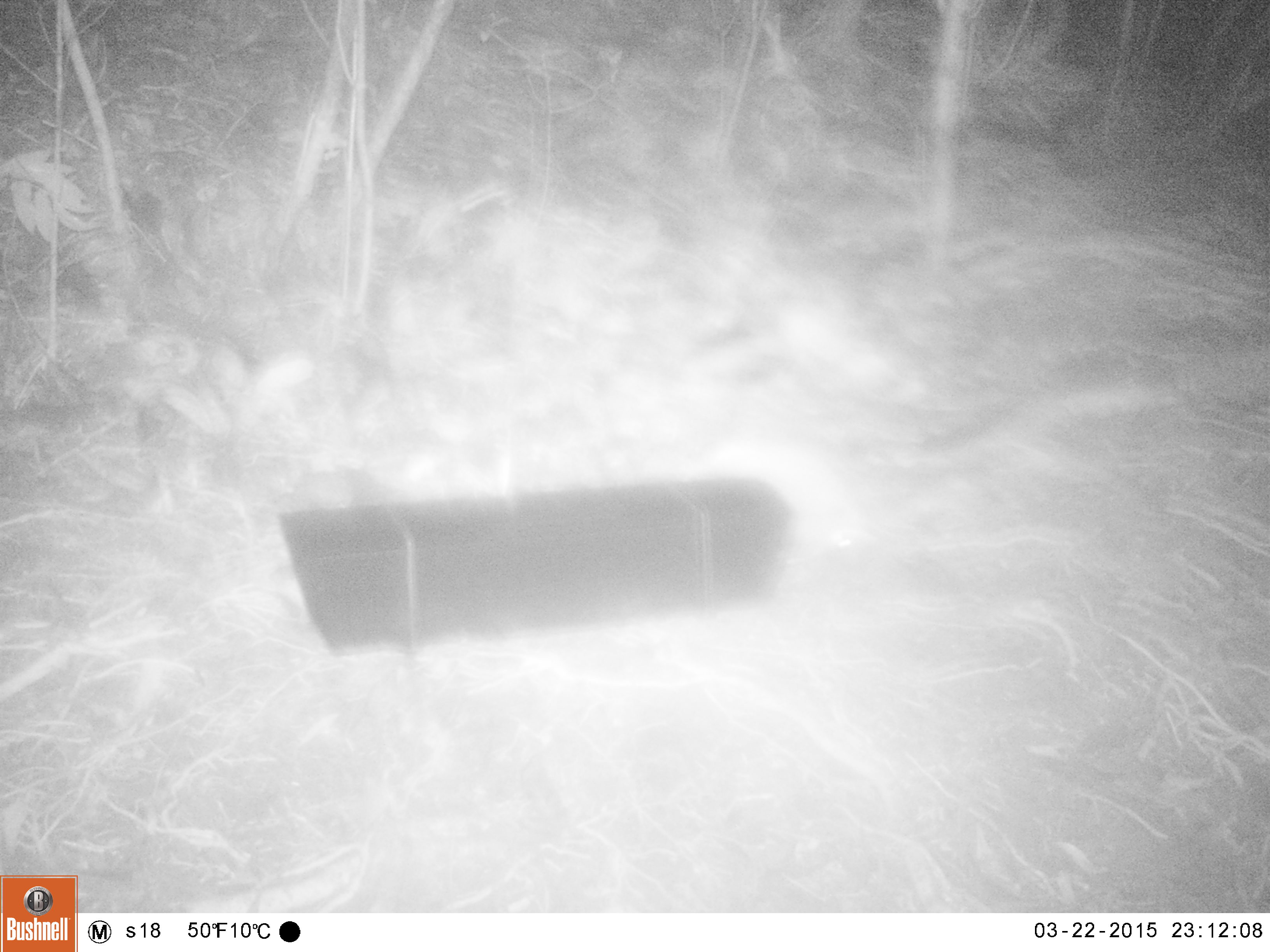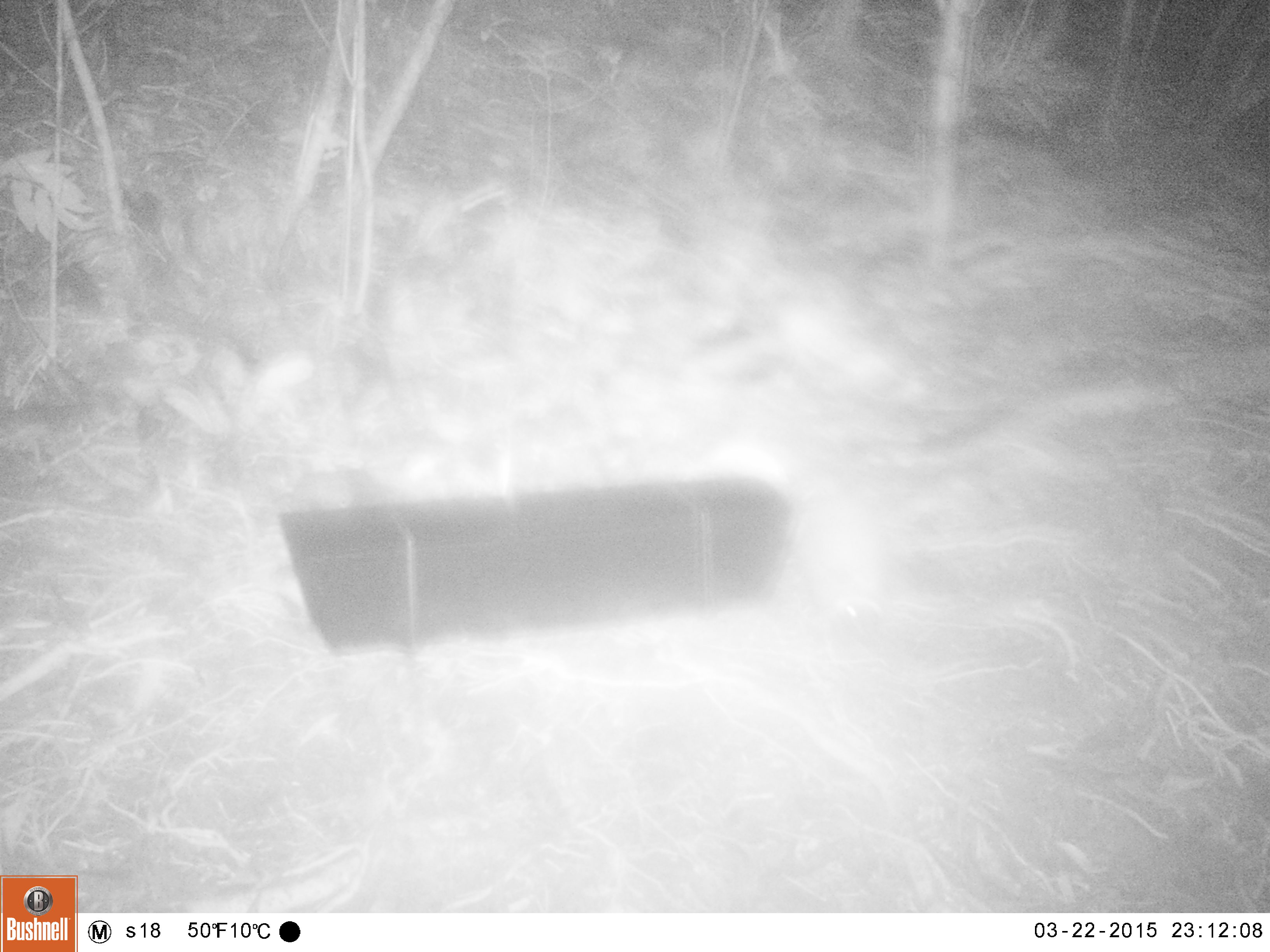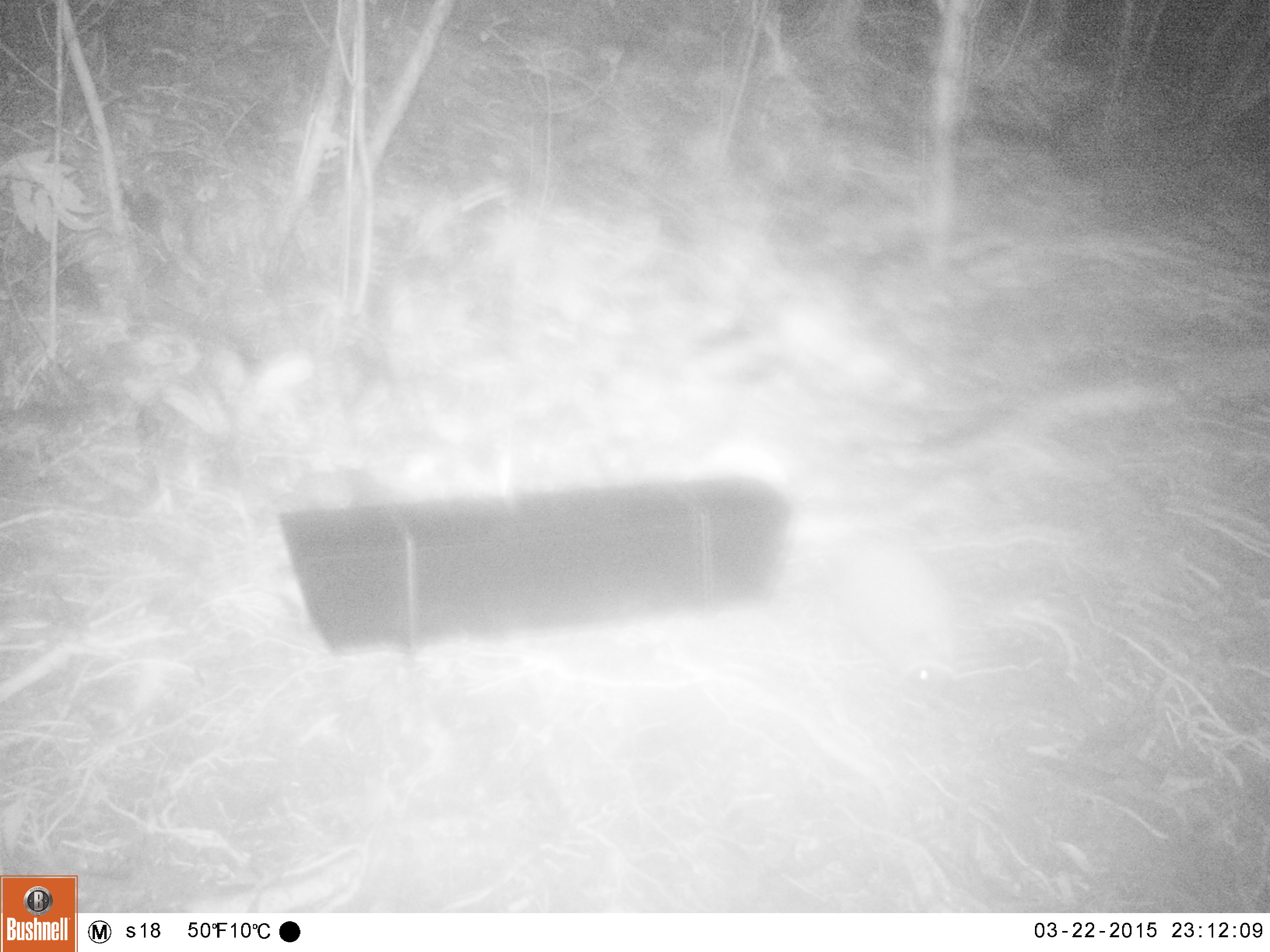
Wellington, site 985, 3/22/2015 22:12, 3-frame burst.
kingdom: Animalia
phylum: Chordata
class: Mammalia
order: Eulipotyphla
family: Erinaceidae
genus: Erinaceus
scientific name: Erinaceus europaeus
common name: hedgehog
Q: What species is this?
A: Hedgehog (Erinaceus europaeus).